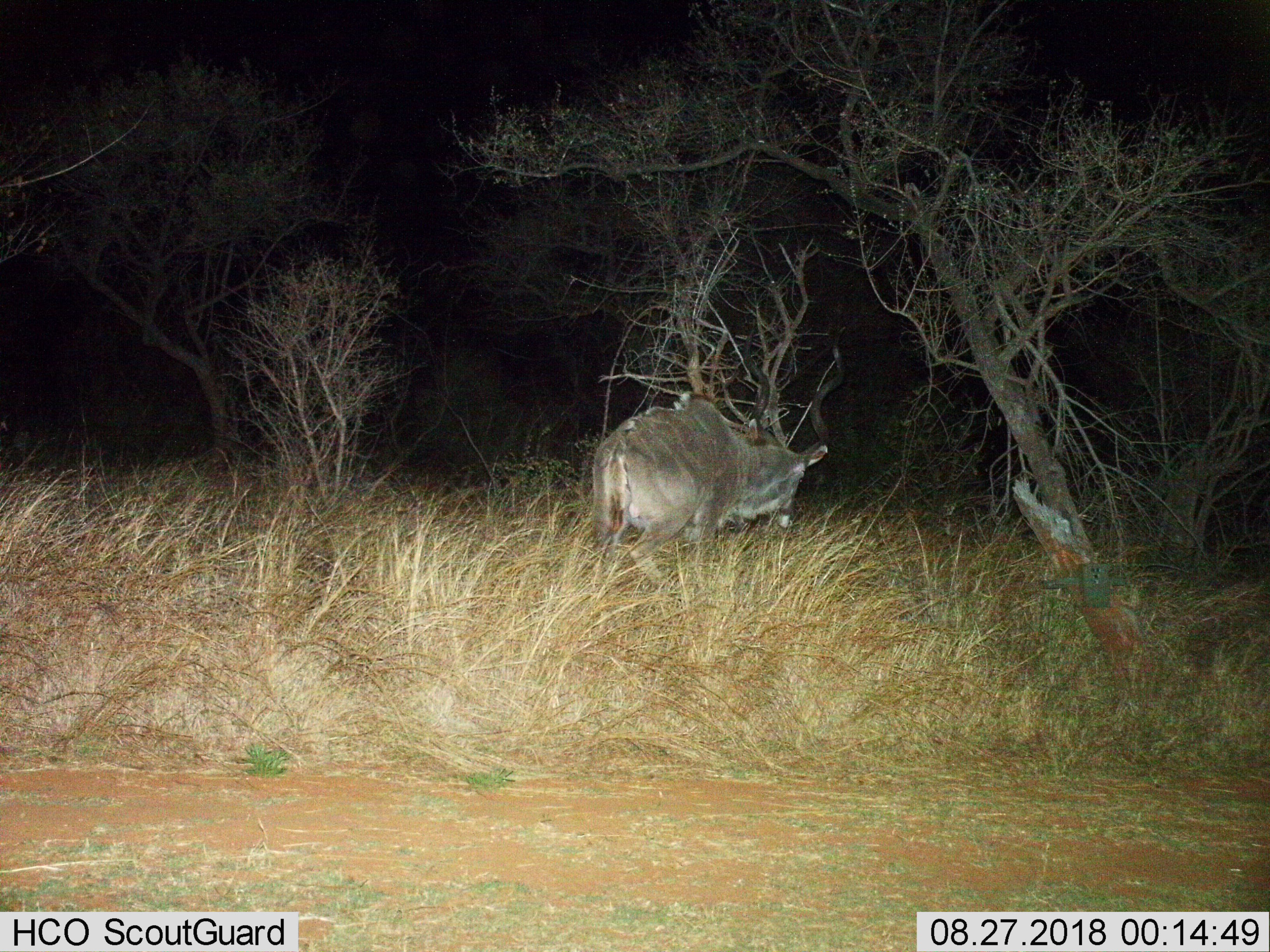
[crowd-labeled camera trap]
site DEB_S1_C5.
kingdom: Animalia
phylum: Chordata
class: Mammalia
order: Artiodactyla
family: Bovidae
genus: Tragelaphus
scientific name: Tragelaphus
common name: kudu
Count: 1.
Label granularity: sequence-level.